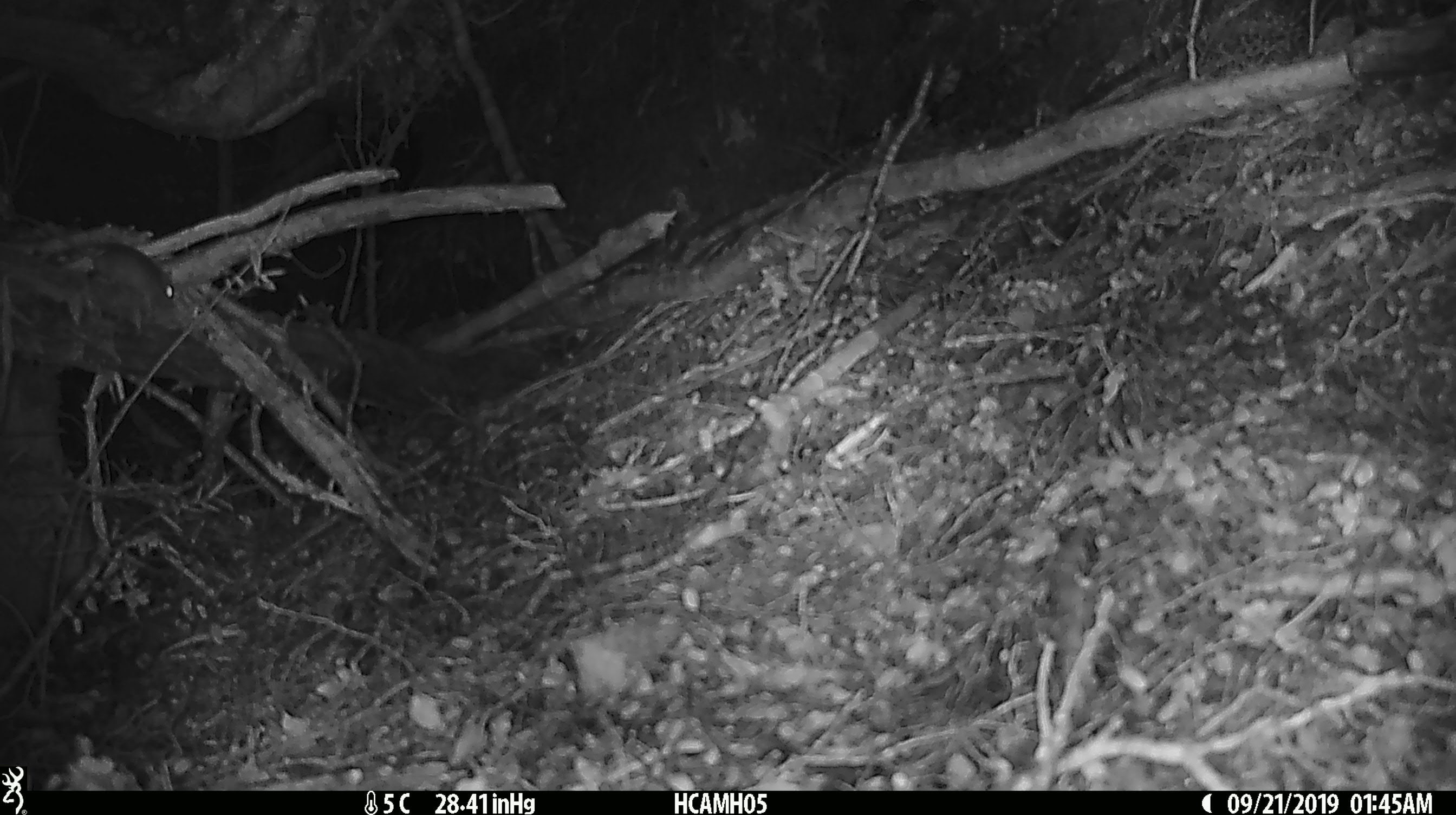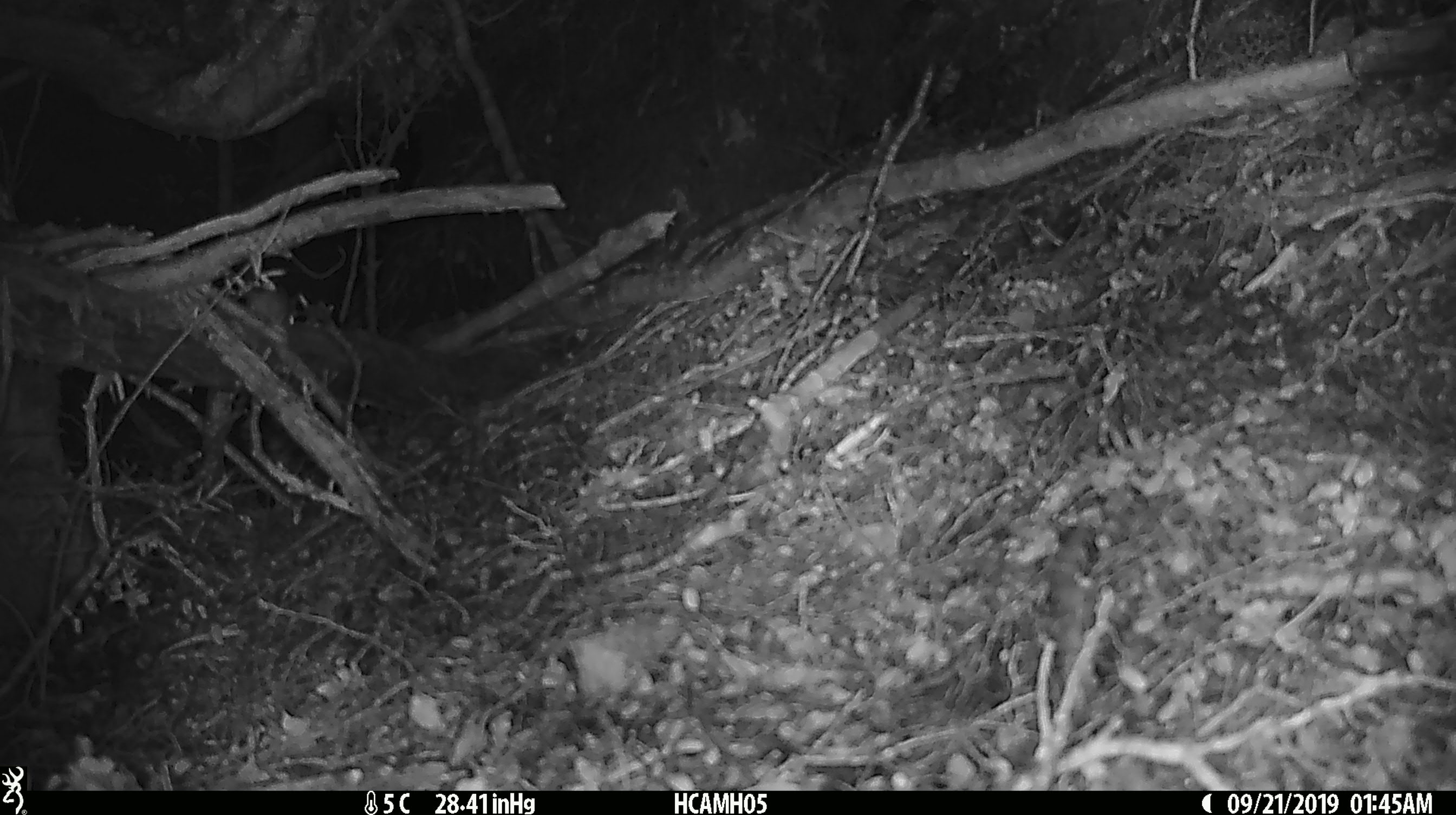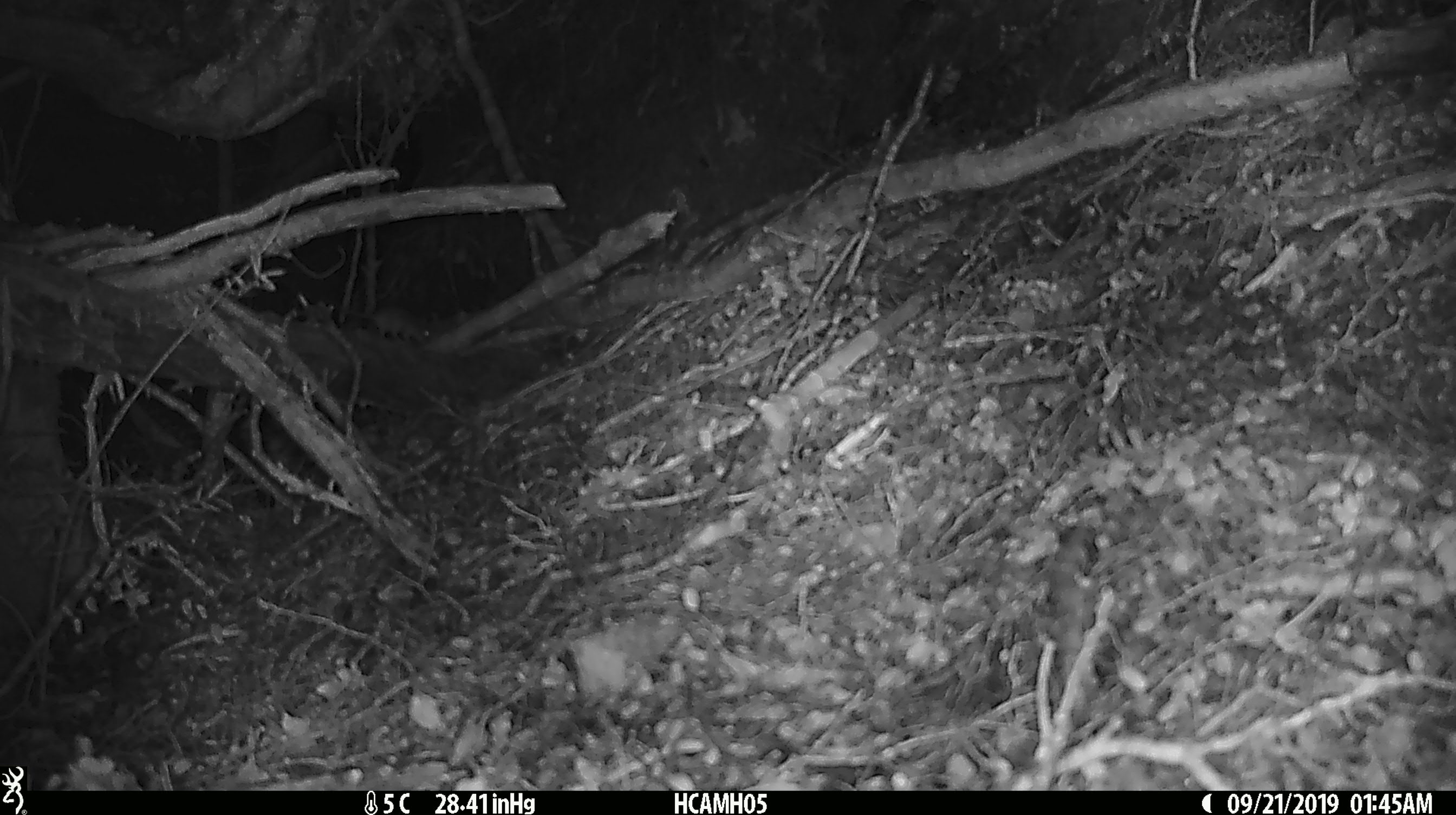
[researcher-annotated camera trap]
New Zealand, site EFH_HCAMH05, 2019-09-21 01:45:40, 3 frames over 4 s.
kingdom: Animalia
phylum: Chordata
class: Mammalia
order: Rodentia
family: Muridae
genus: Mus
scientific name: Mus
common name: mouse